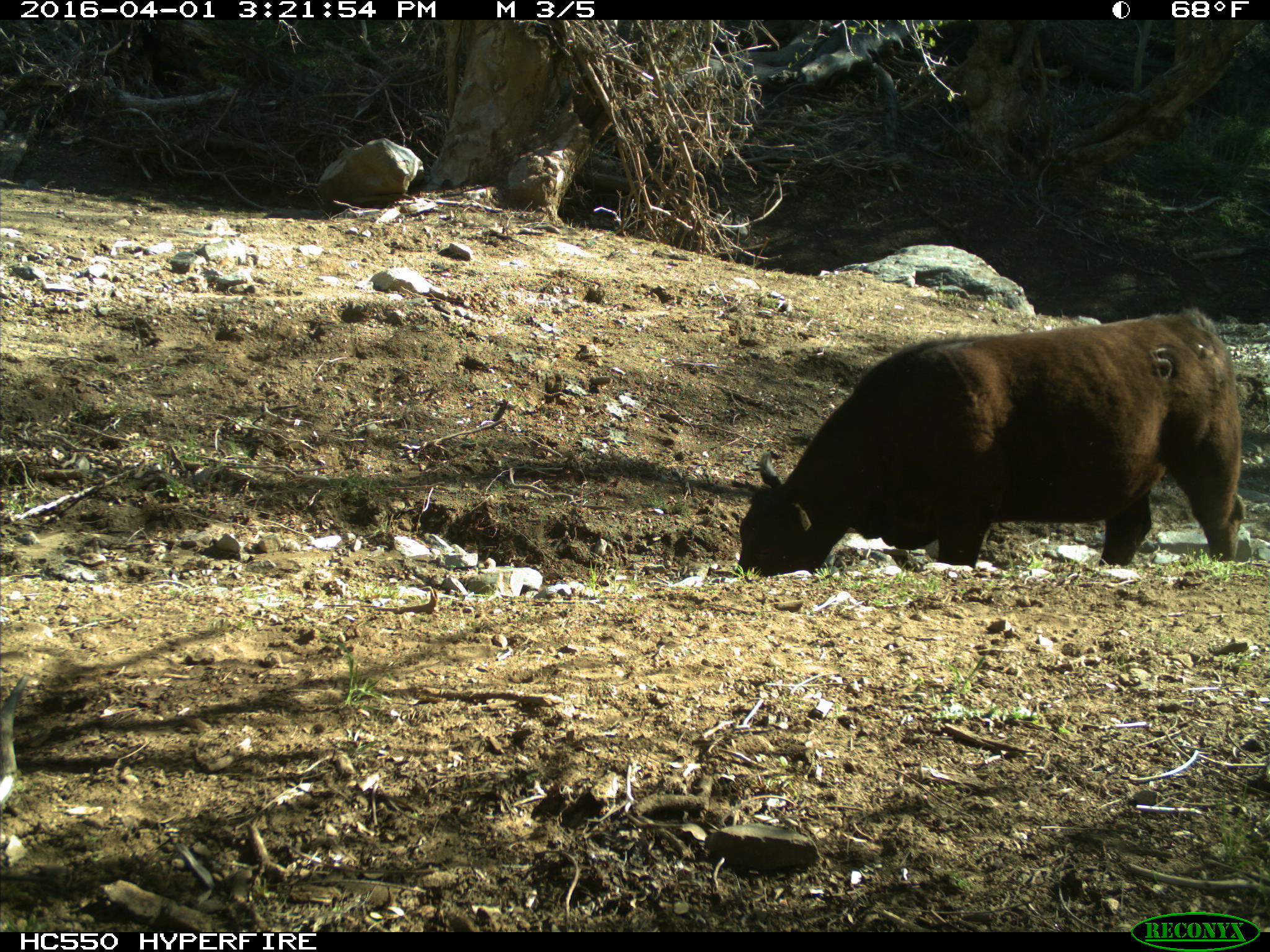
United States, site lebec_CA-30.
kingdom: Animalia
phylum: Chordata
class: Mammalia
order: Artiodactyla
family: Bovidae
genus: Bos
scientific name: Bos taurus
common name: domestic cow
Bos taurus (domestic cow).